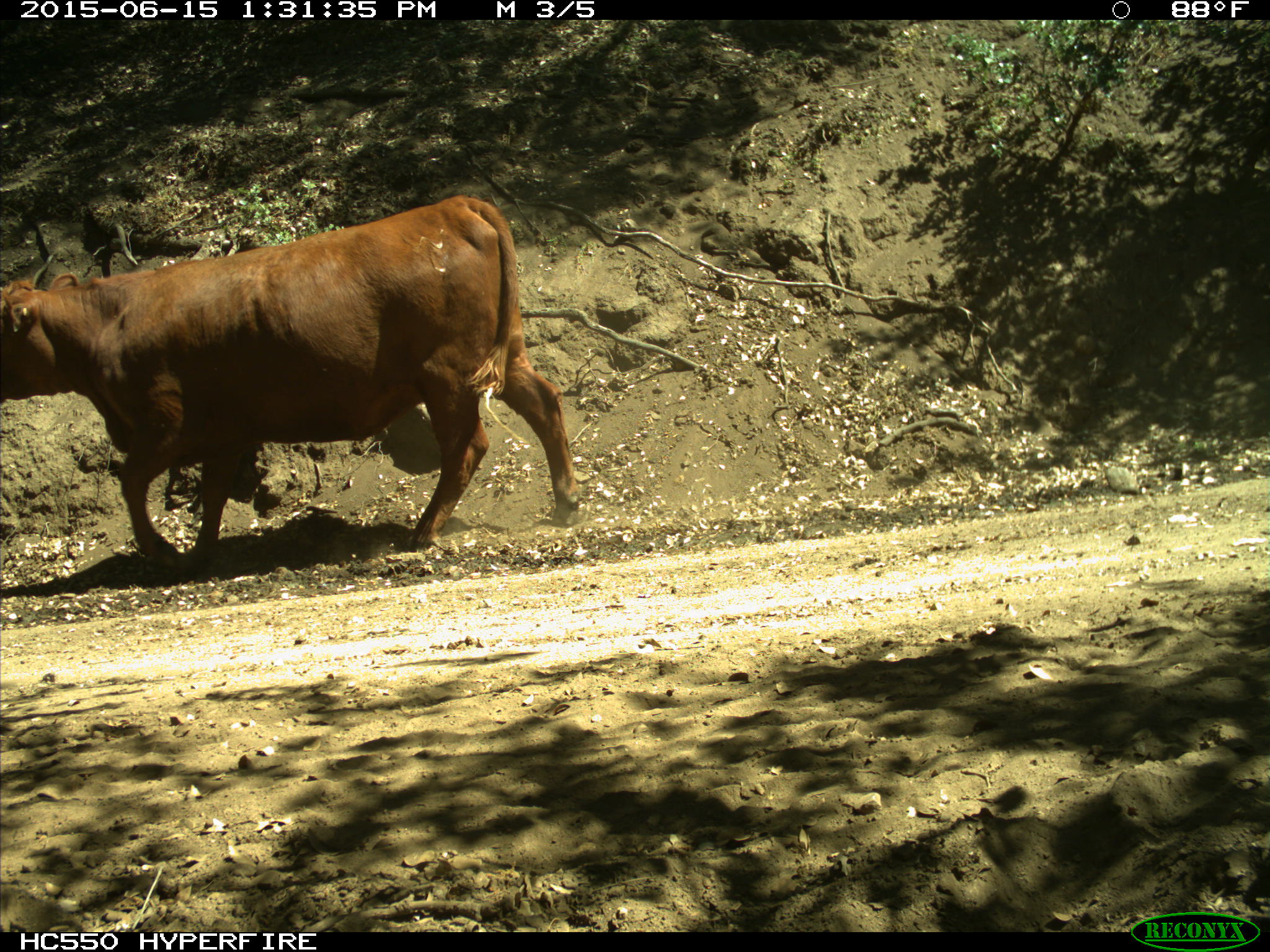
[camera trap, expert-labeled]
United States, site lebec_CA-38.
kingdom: Animalia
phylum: Chordata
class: Mammalia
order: Artiodactyla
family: Bovidae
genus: Bos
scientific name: Bos taurus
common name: domestic cow